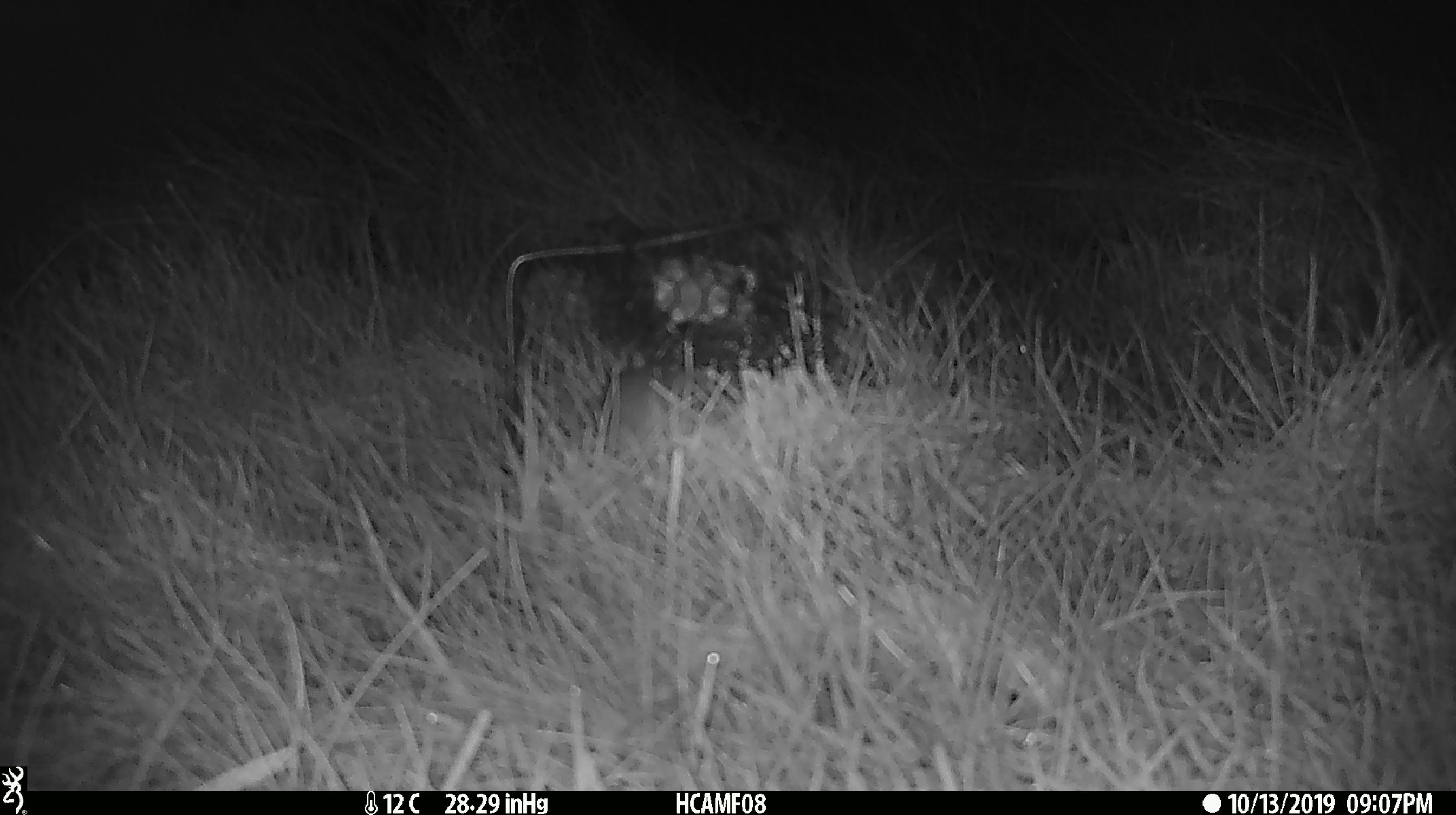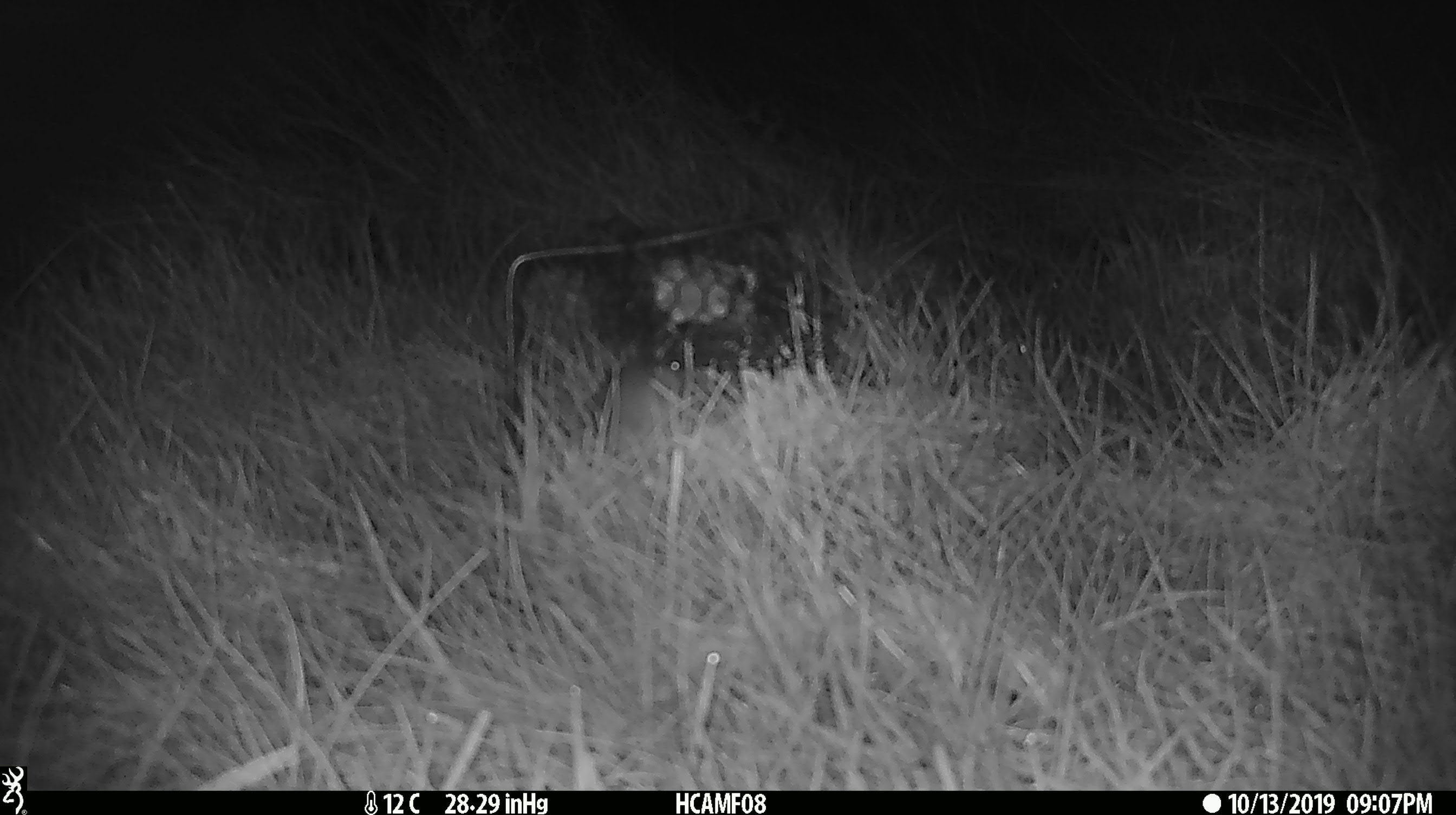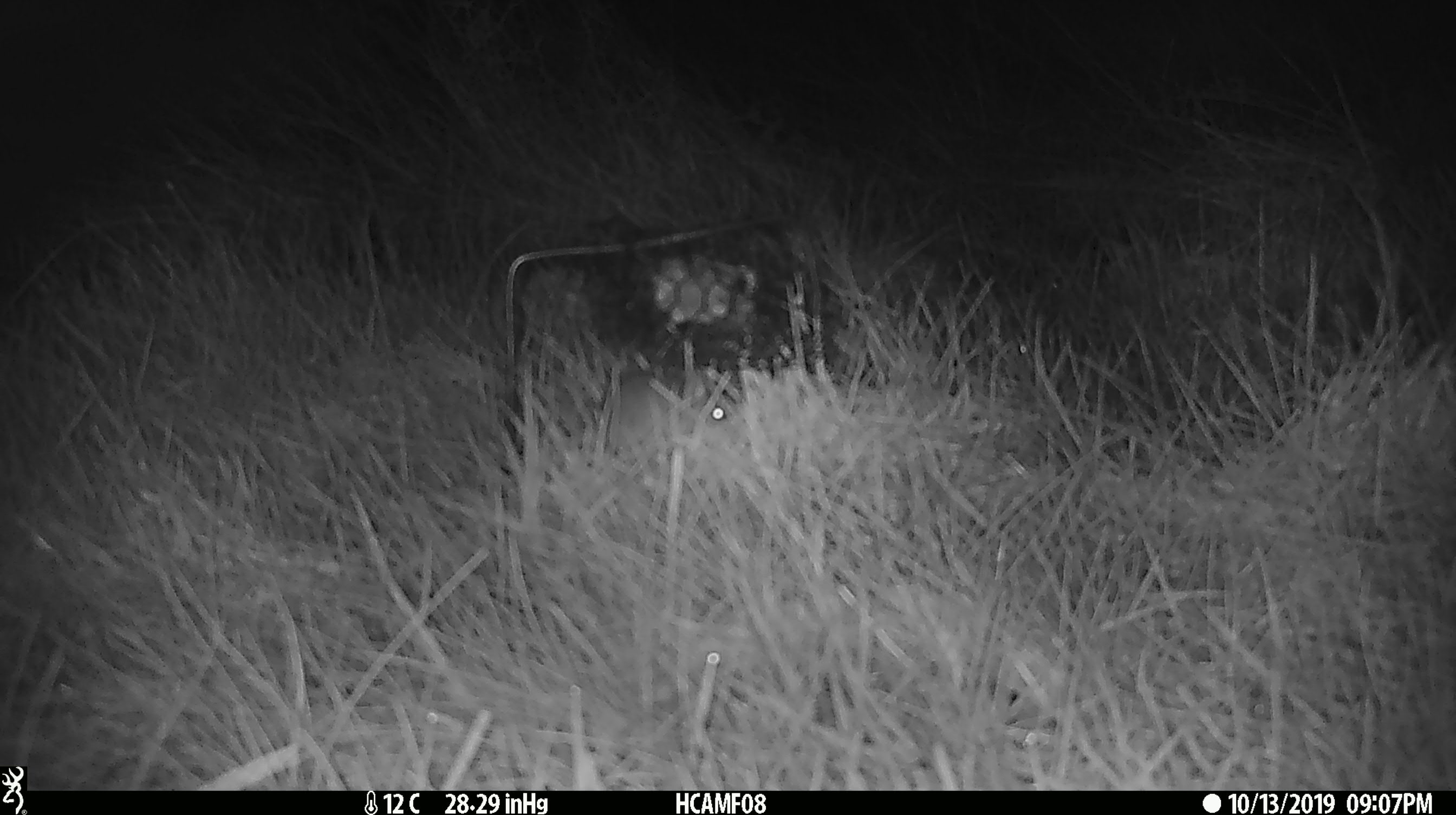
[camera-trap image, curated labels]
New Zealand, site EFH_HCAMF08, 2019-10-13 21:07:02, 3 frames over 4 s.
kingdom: Animalia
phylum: Chordata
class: Mammalia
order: Rodentia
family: Muridae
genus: Mus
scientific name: Mus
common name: mouse